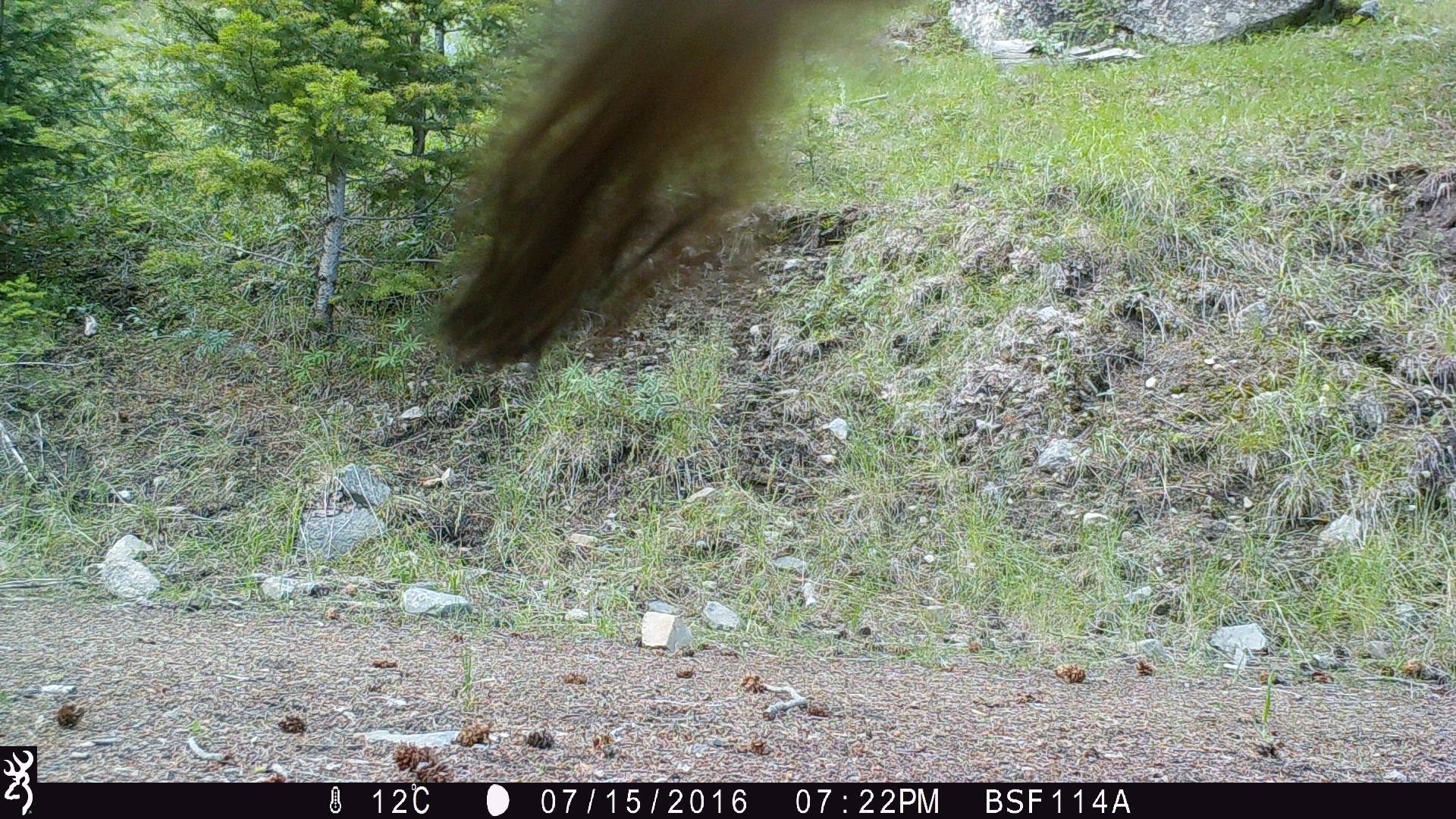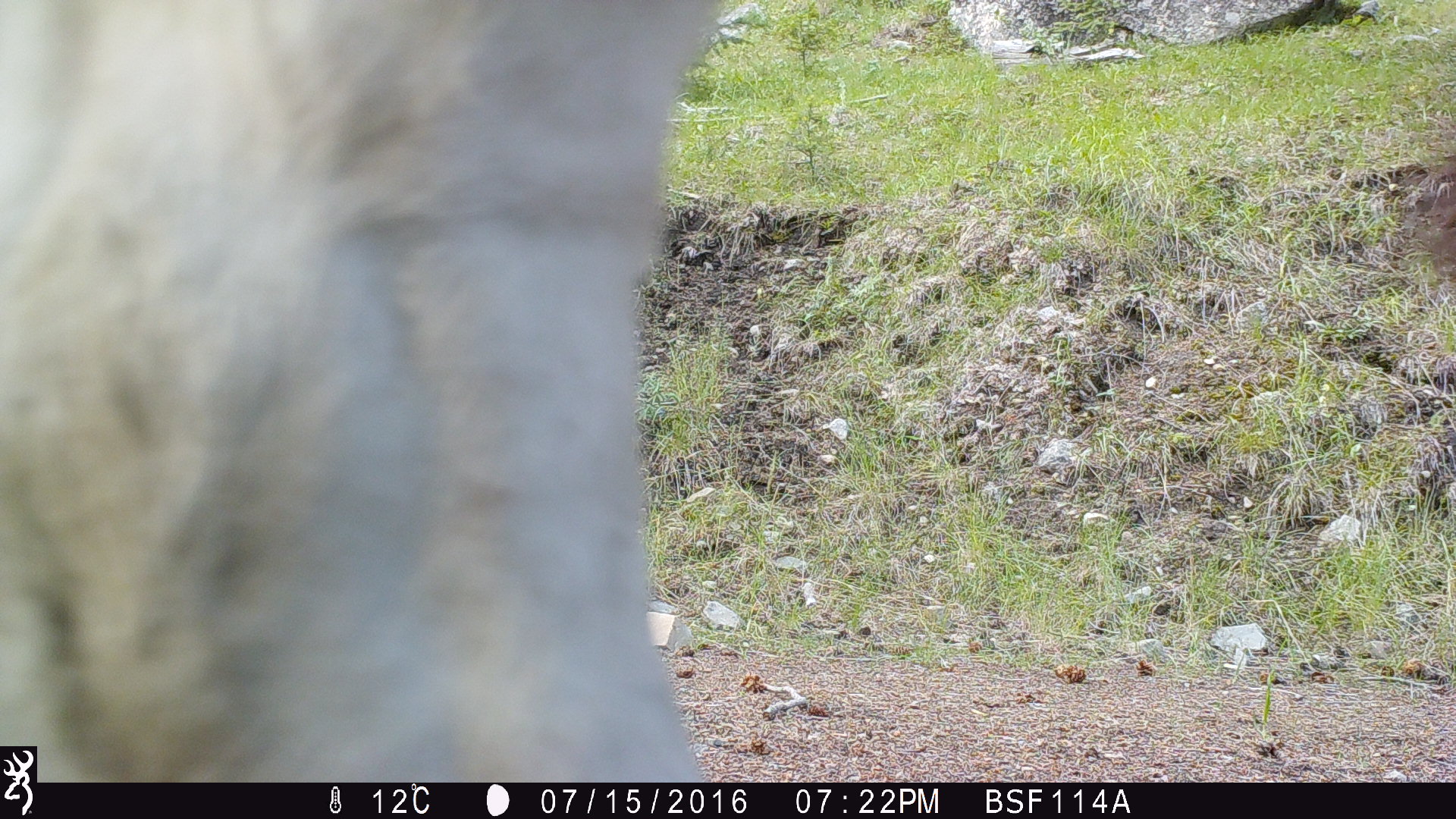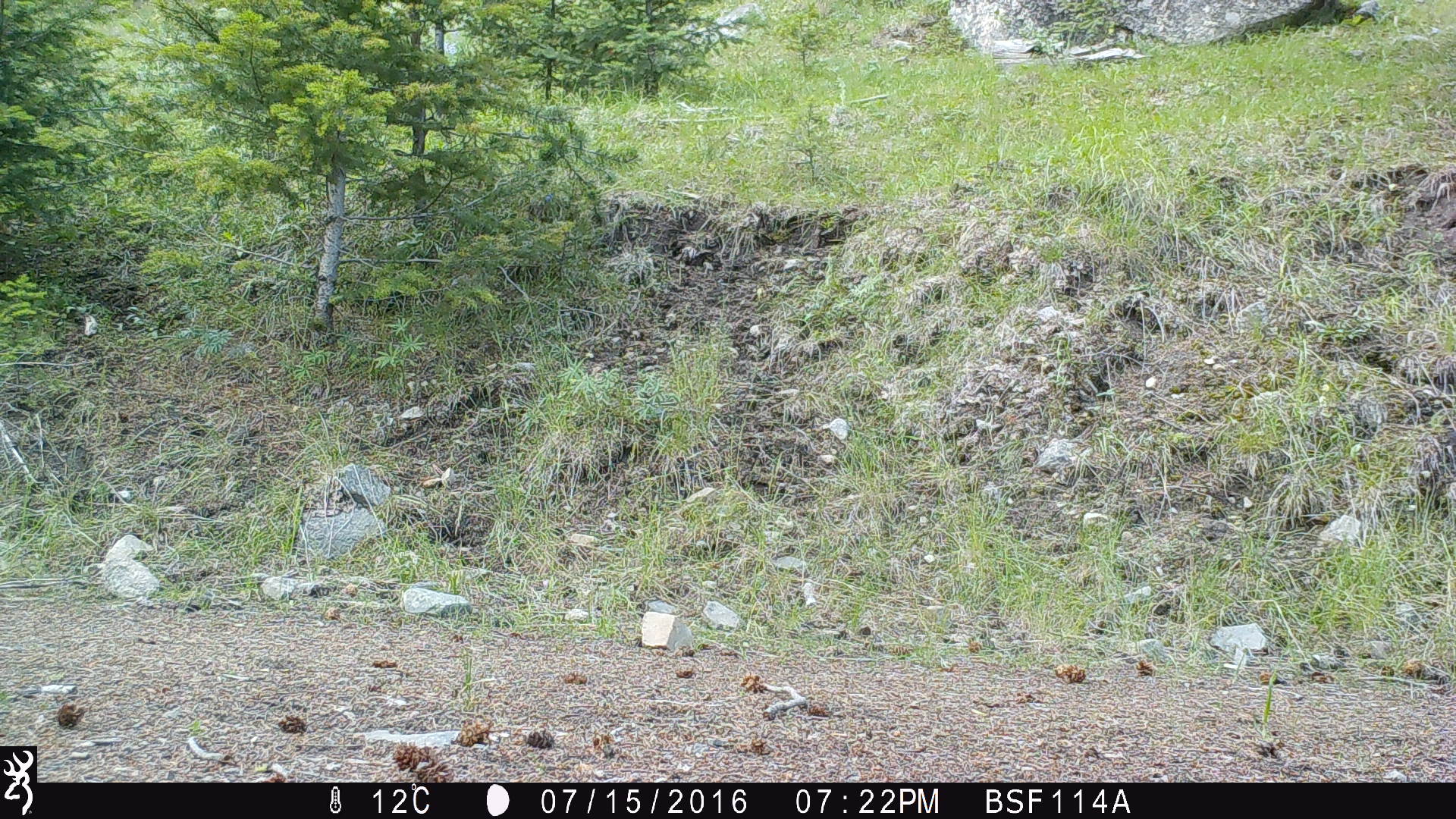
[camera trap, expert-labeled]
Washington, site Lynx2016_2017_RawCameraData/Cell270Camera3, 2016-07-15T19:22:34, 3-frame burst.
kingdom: Animalia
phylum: Chordata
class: Mammalia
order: Artiodactyla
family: Bovidae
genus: Bos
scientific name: Bos taurus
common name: domestic cattle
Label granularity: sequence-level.